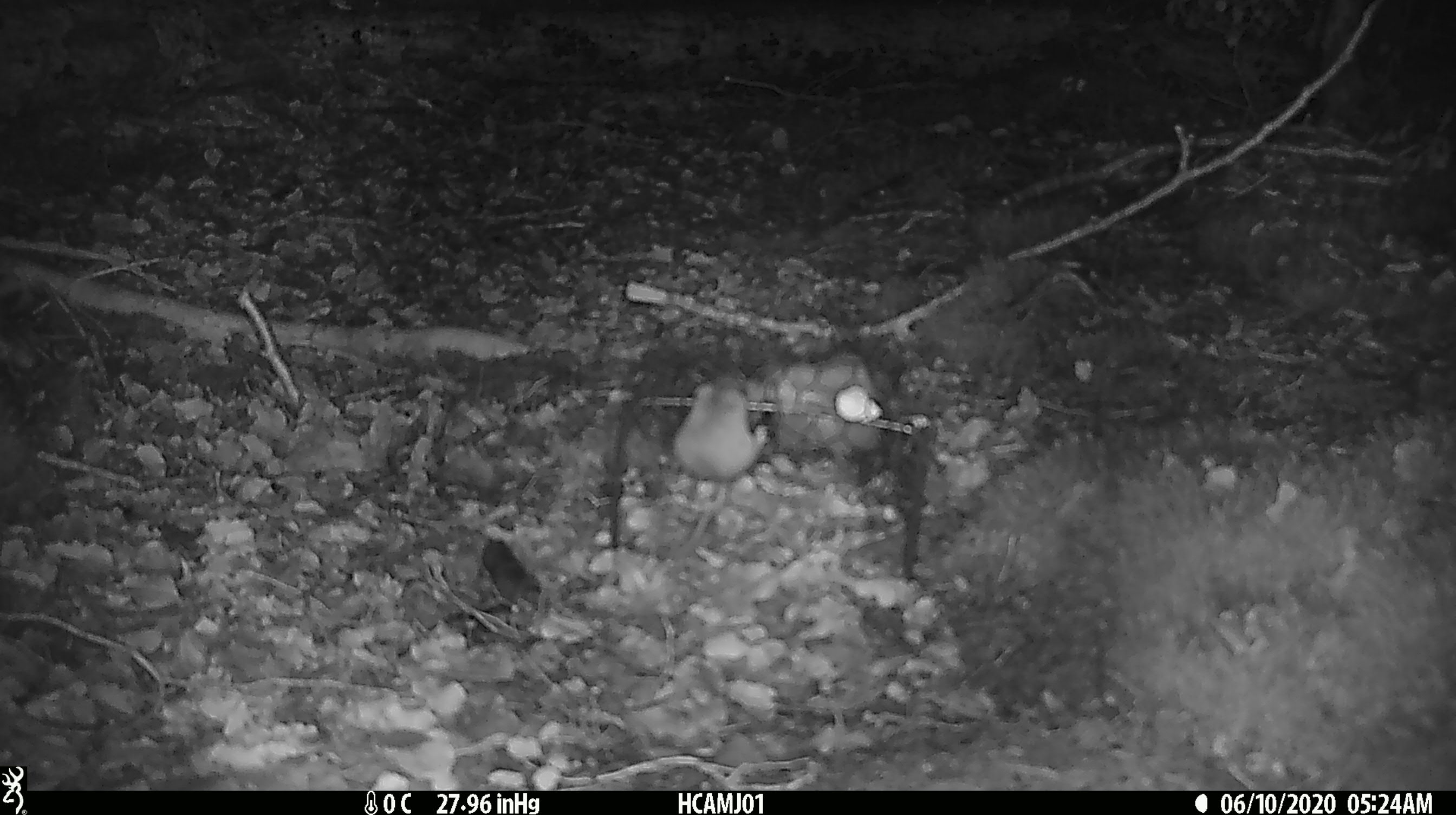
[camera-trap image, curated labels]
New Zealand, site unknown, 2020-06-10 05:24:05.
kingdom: Animalia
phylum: Chordata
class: Mammalia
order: Rodentia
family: Muridae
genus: Mus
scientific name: Mus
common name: mouse